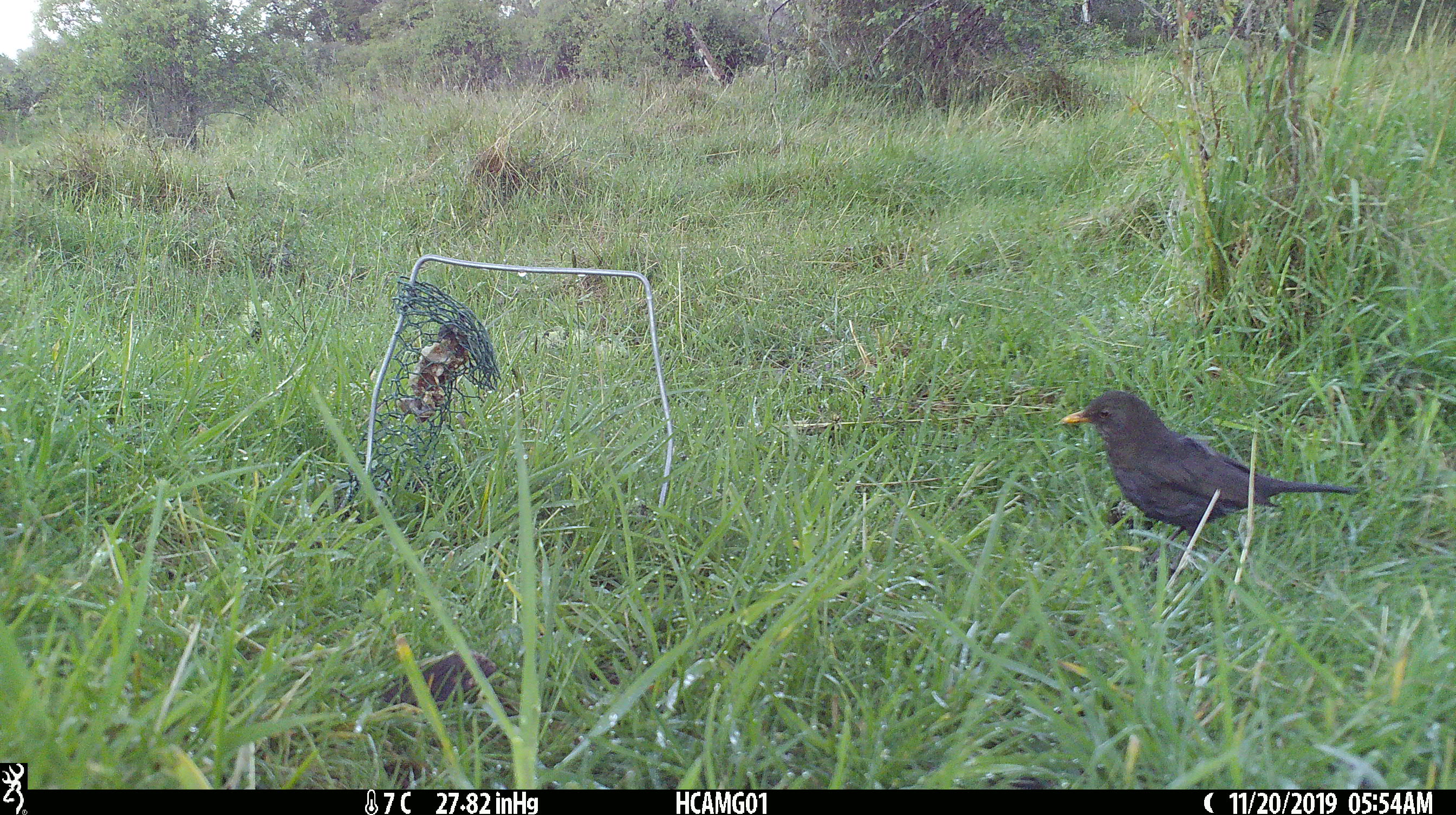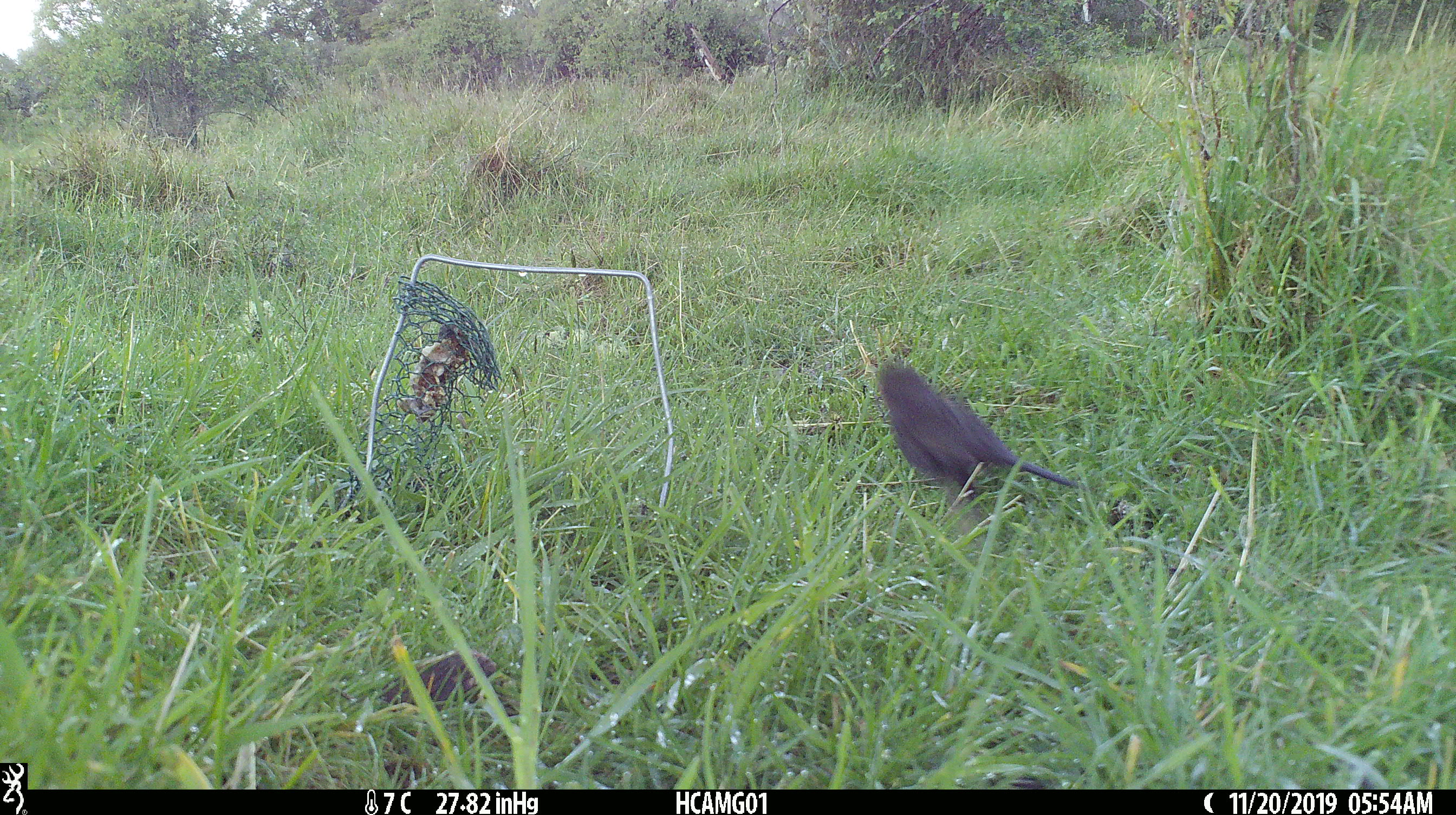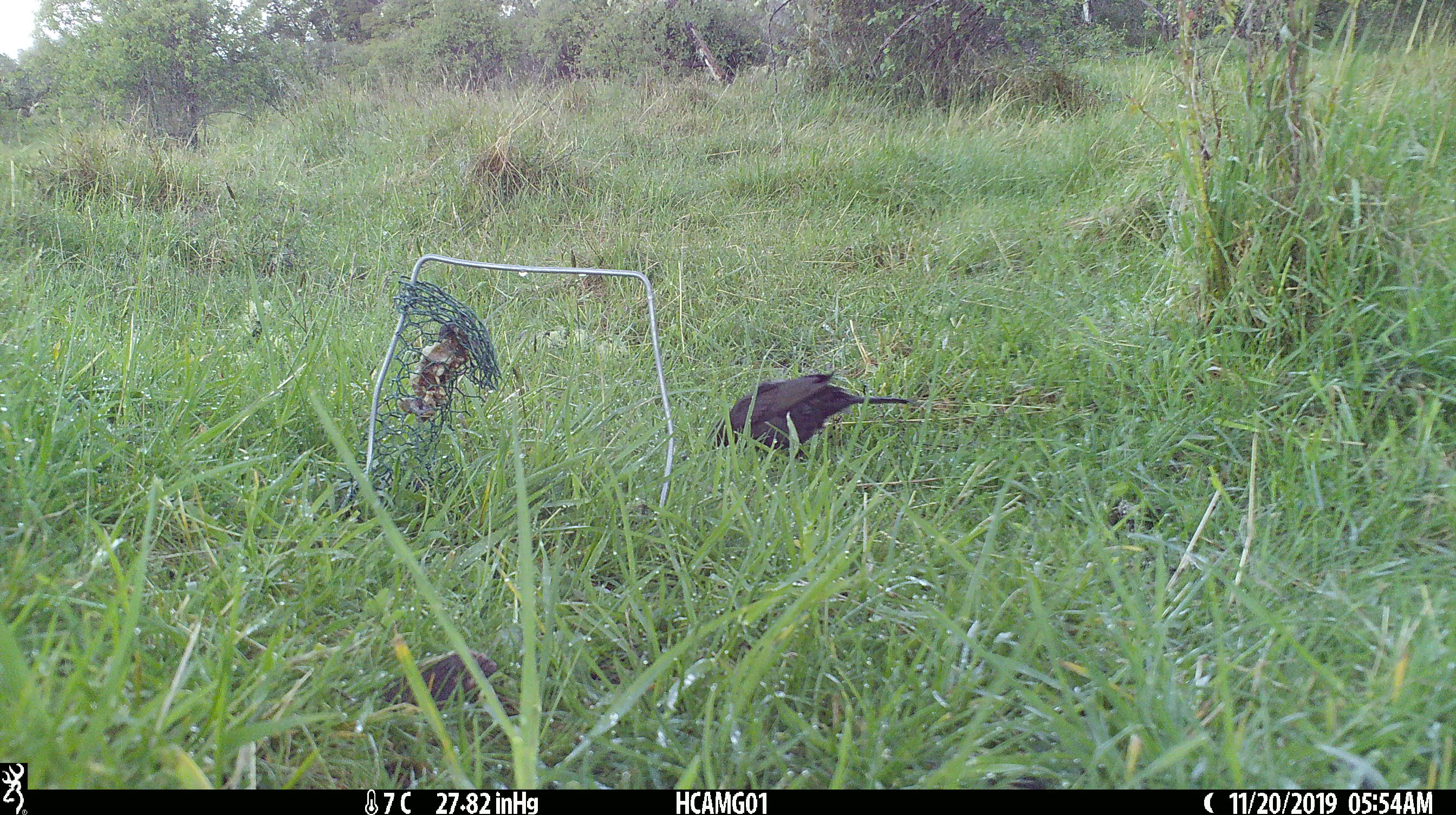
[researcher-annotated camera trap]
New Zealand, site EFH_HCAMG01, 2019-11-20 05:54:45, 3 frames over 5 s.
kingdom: Animalia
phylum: Chordata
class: Aves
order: Passeriformes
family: Turdidae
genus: Turdus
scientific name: Turdus merula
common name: eurasian blackbird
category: blackbird